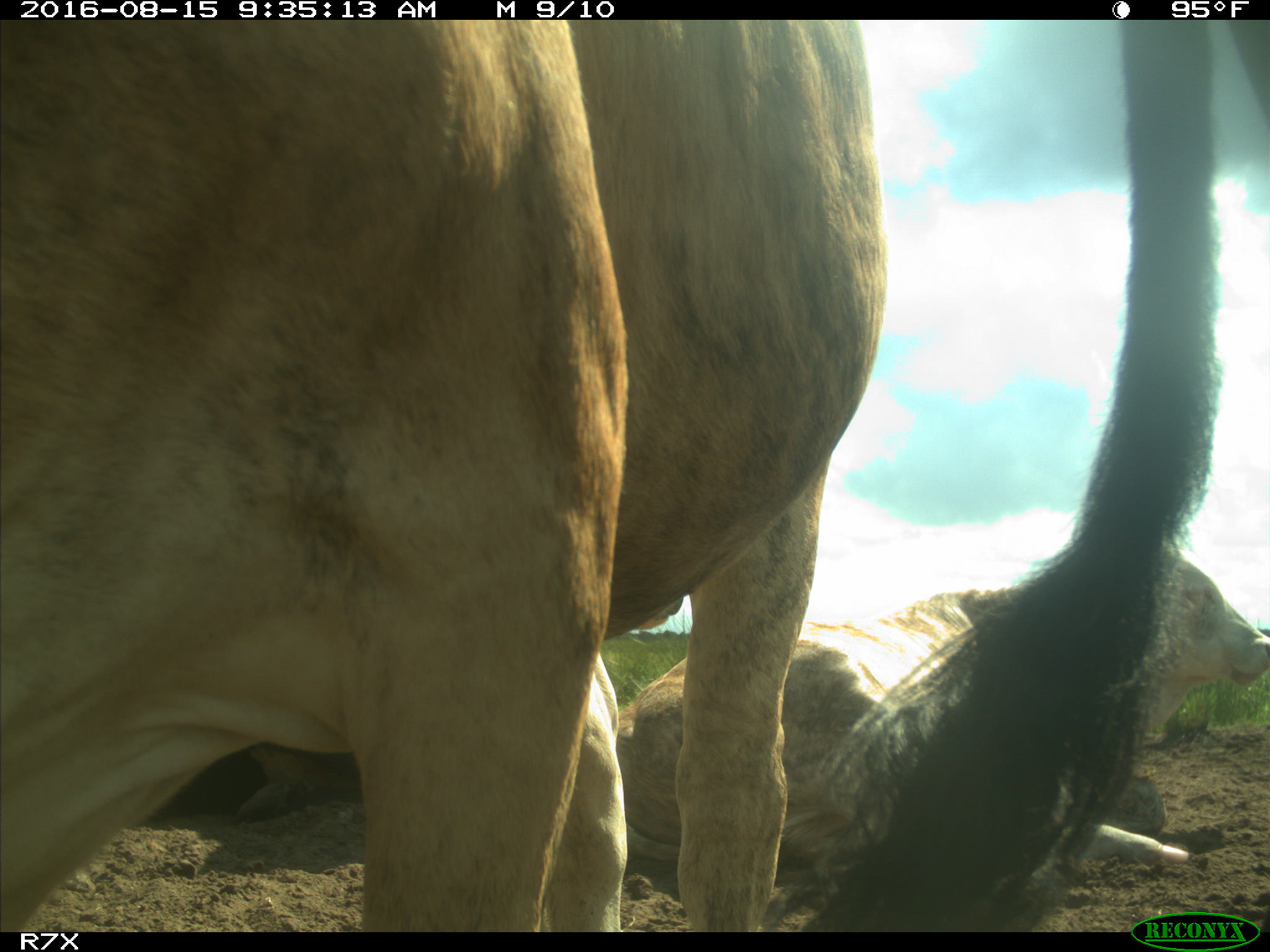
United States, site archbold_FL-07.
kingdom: Animalia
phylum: Chordata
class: Mammalia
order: Artiodactyla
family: Bovidae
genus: Bos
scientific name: Bos taurus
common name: domestic cow